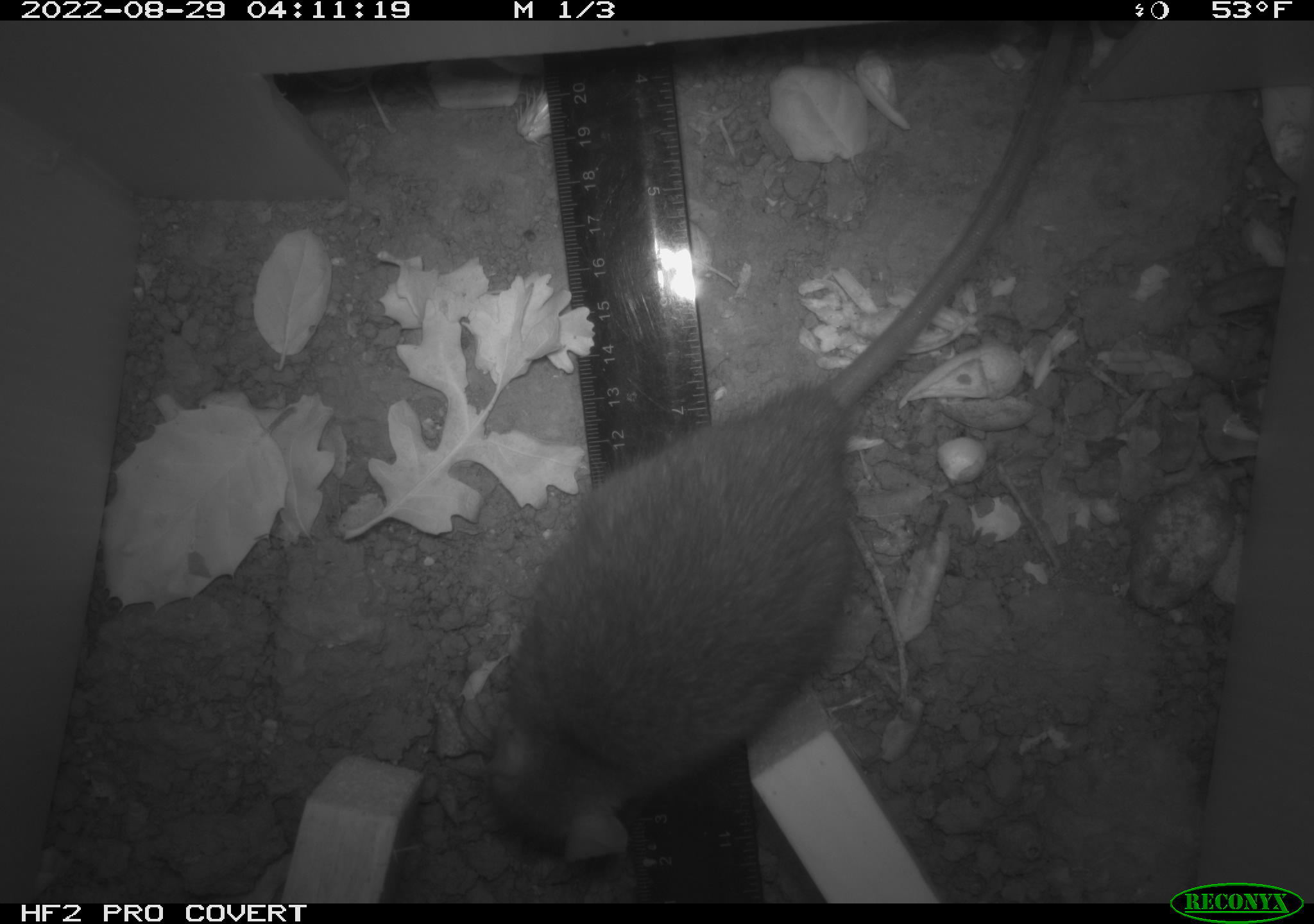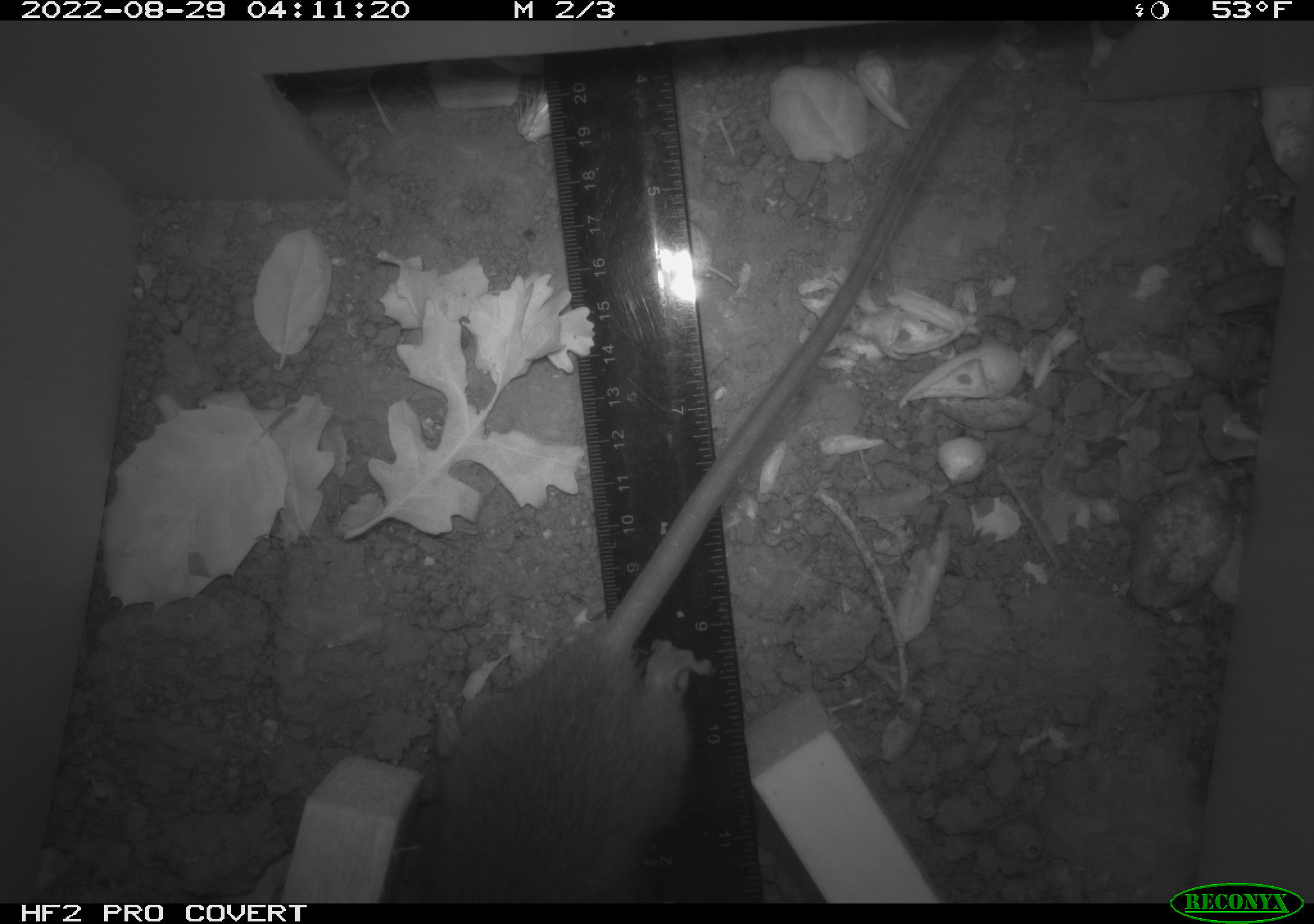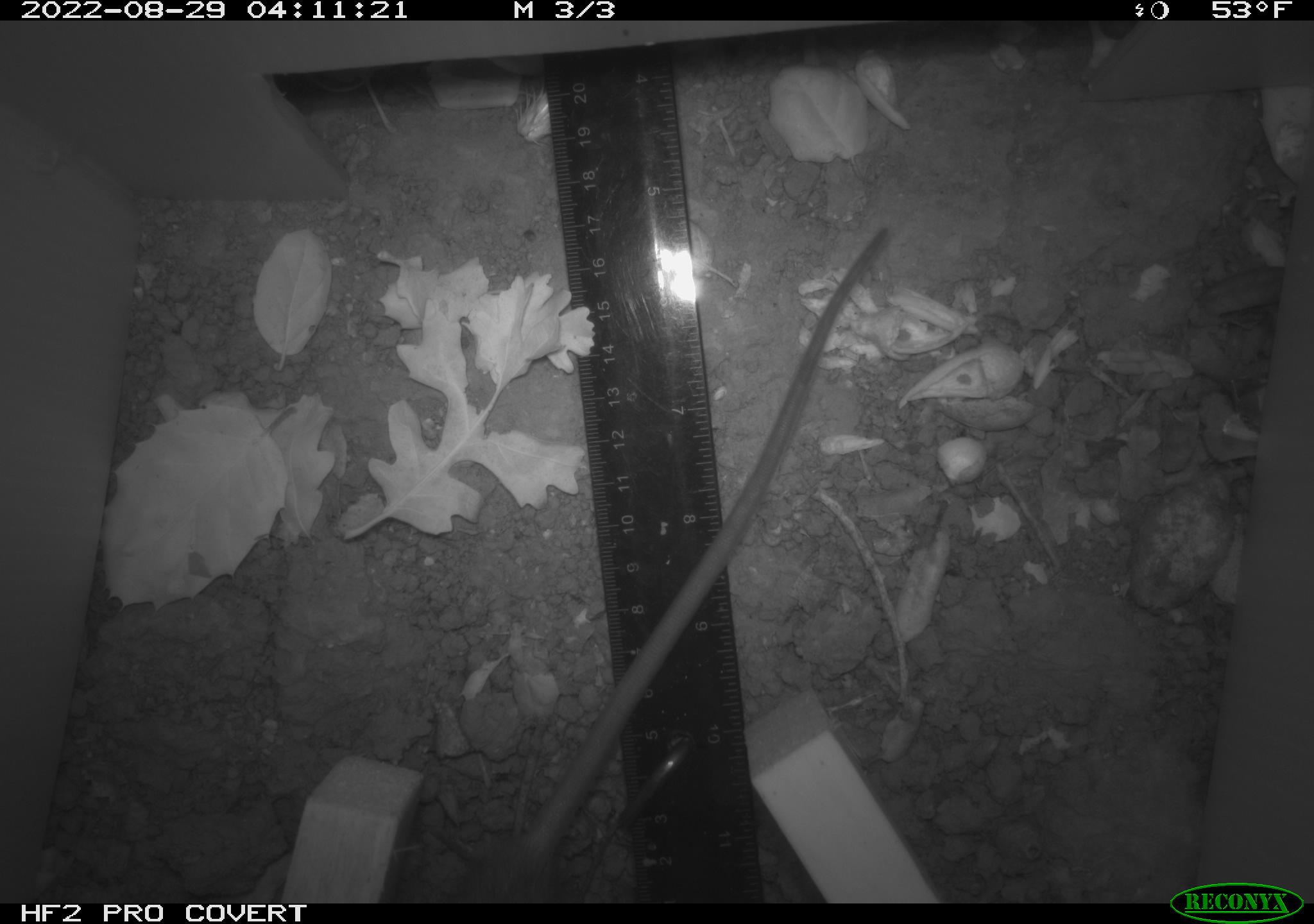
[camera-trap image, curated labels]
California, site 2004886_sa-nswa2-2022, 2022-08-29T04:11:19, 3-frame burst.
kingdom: Animalia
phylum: Chordata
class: Mammalia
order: Rodentia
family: Muridae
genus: Rattus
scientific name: Rattus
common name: rat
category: rattus species